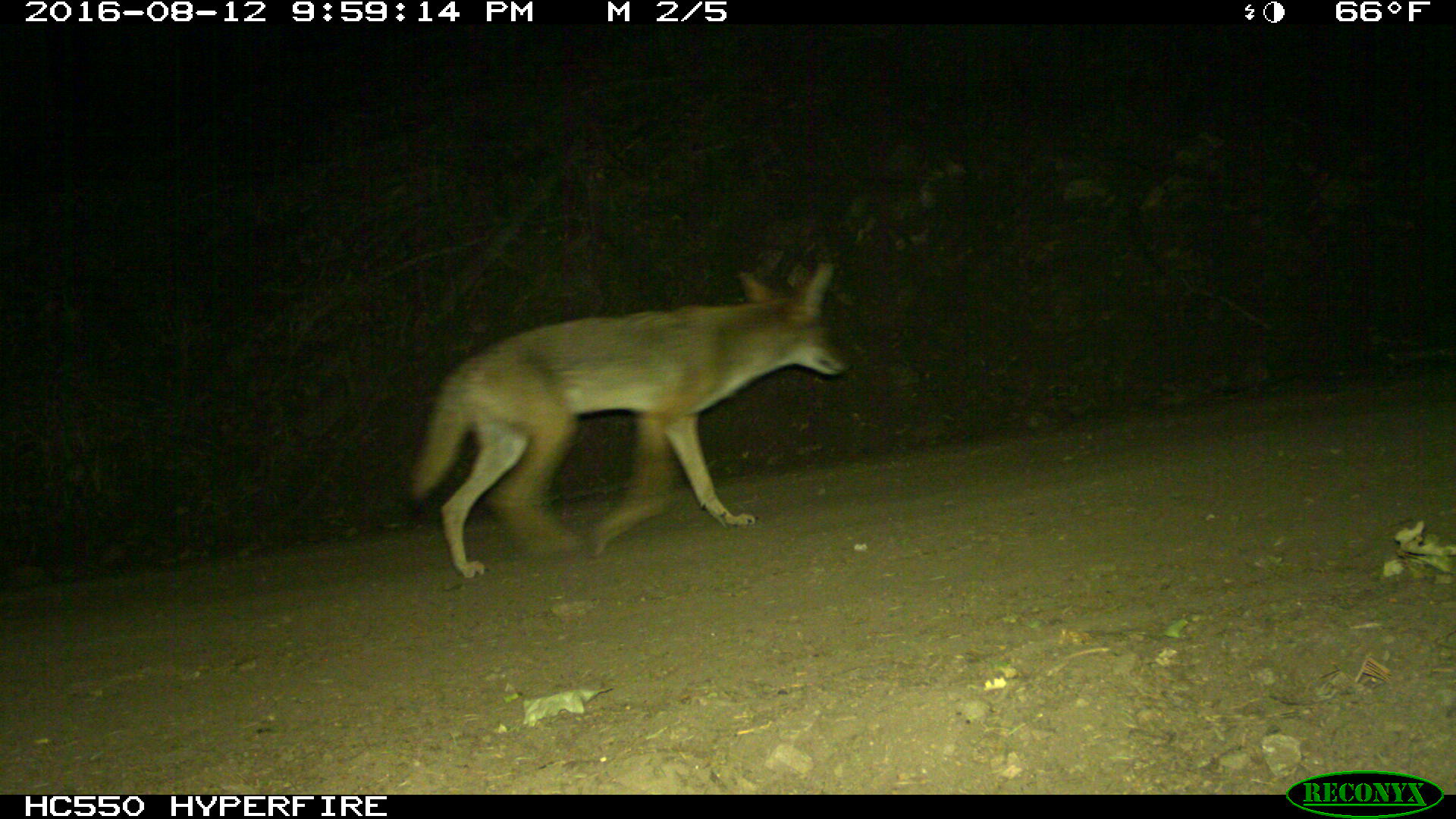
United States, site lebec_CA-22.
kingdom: Animalia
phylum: Chordata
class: Mammalia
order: Carnivora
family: Canidae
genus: Canis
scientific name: Canis latrans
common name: coyote